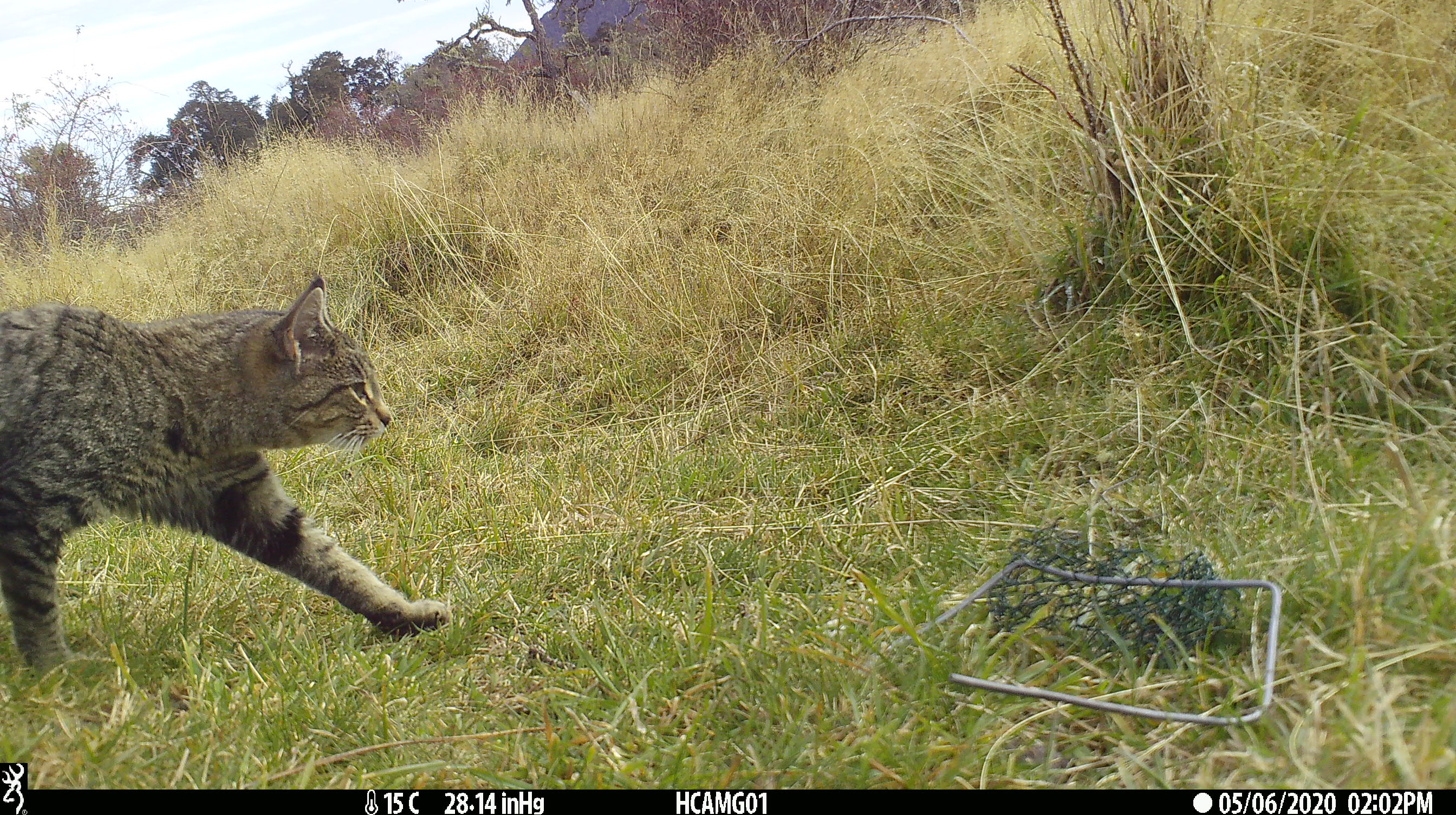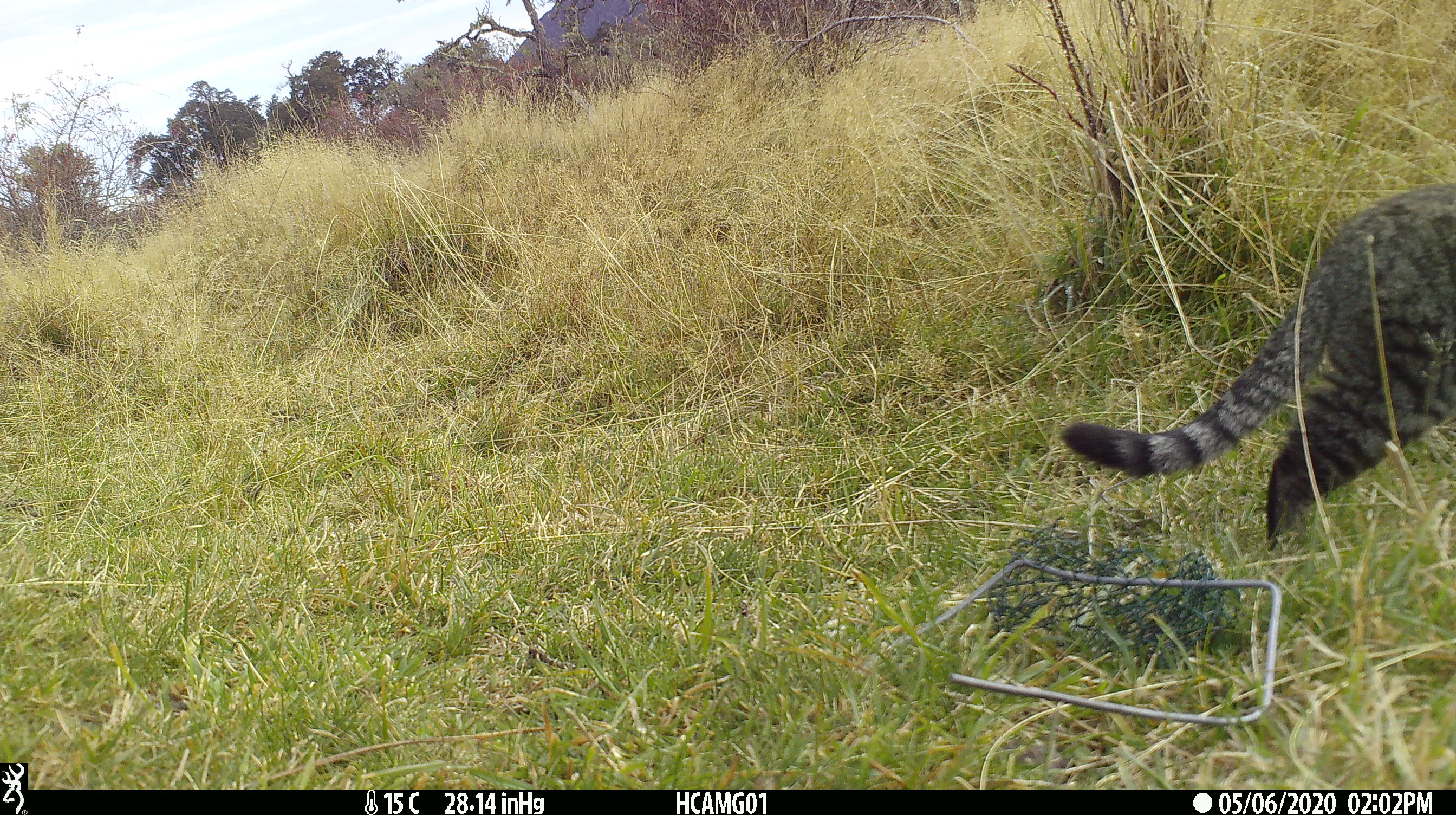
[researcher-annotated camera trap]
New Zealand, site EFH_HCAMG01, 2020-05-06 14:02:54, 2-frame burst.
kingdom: Animalia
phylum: Chordata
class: Mammalia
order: Carnivora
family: Felidae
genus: Felis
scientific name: Felis catus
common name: domestic cat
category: cat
Cat (domestic cat) (Felis catus).